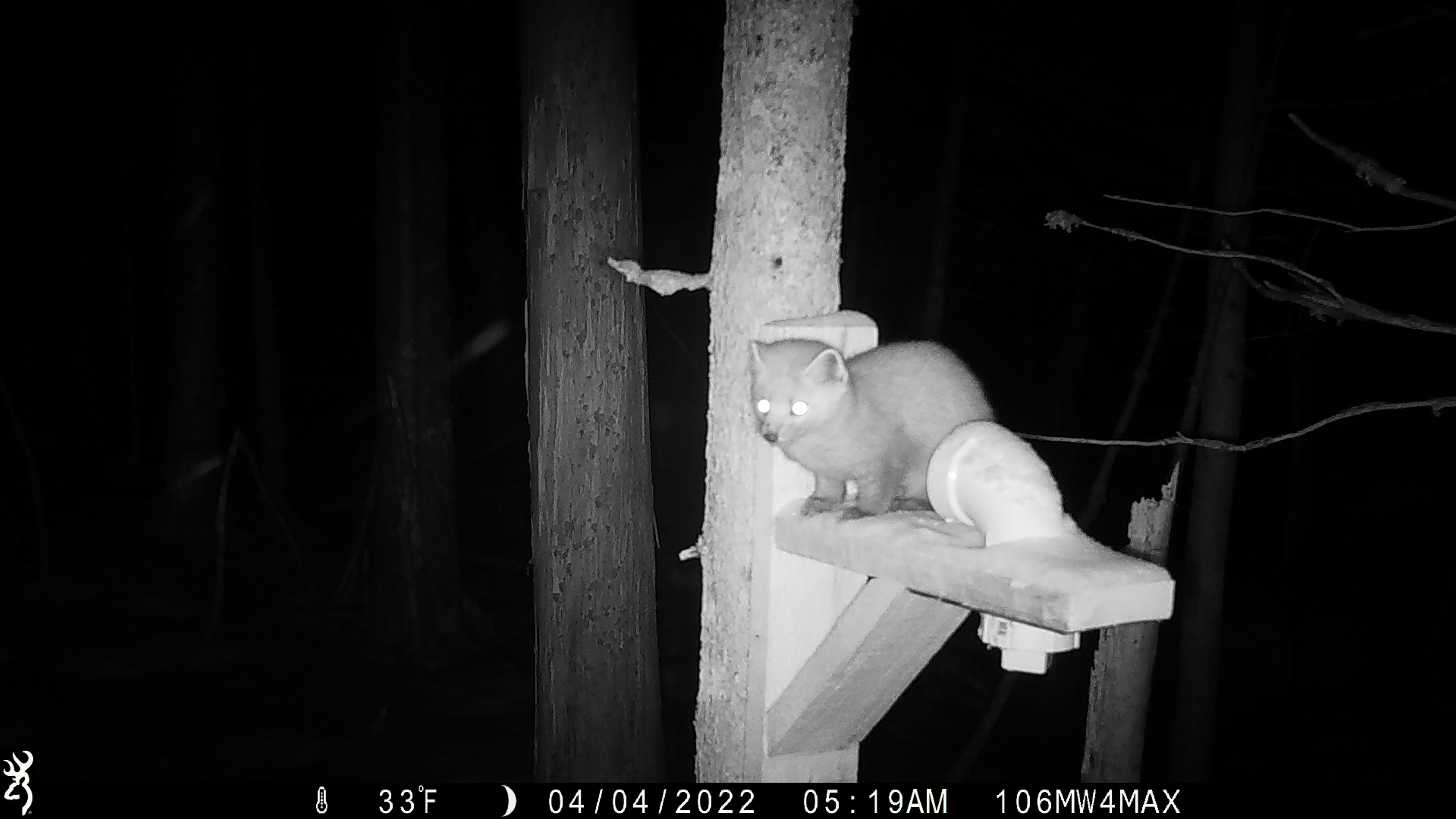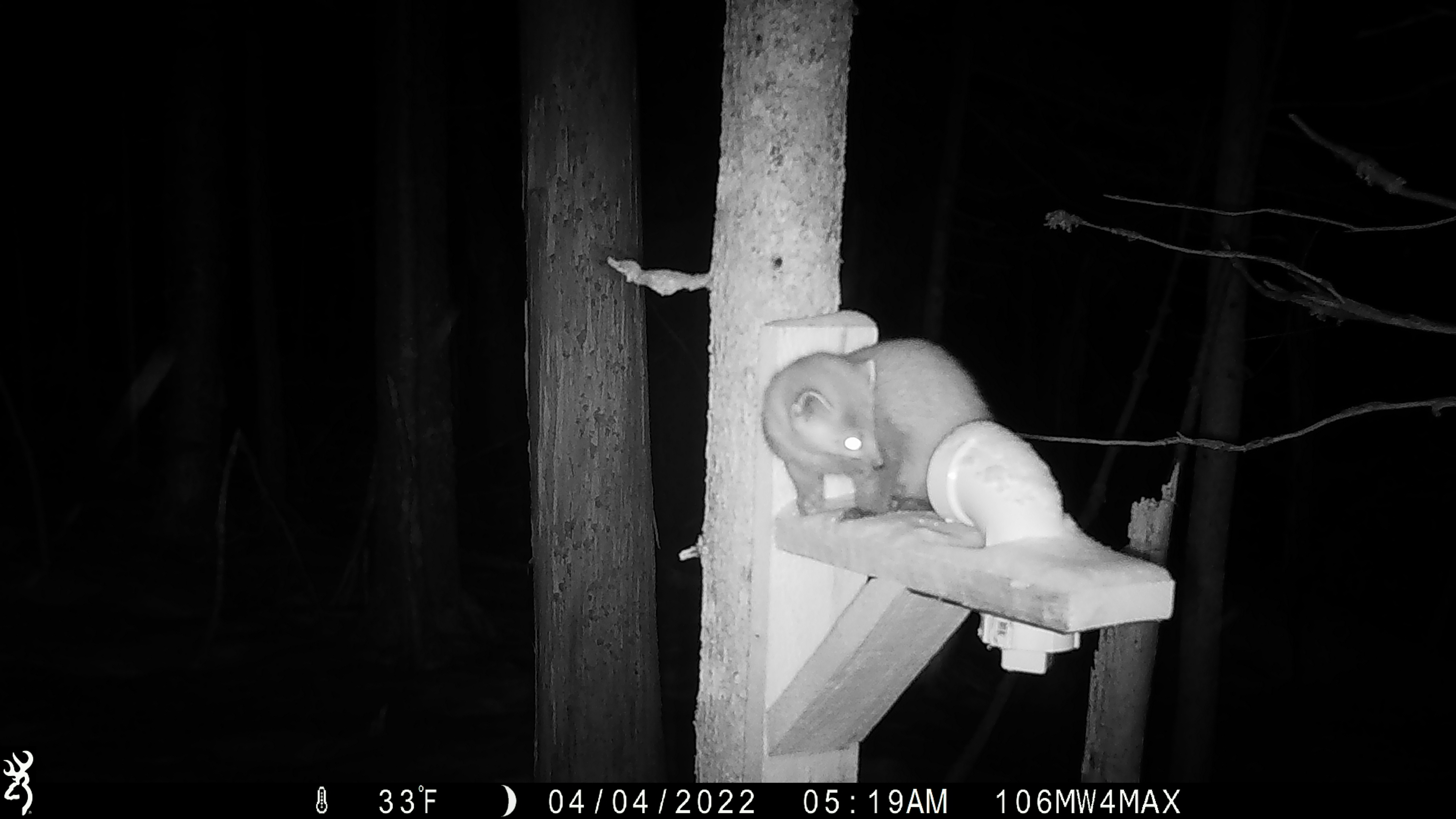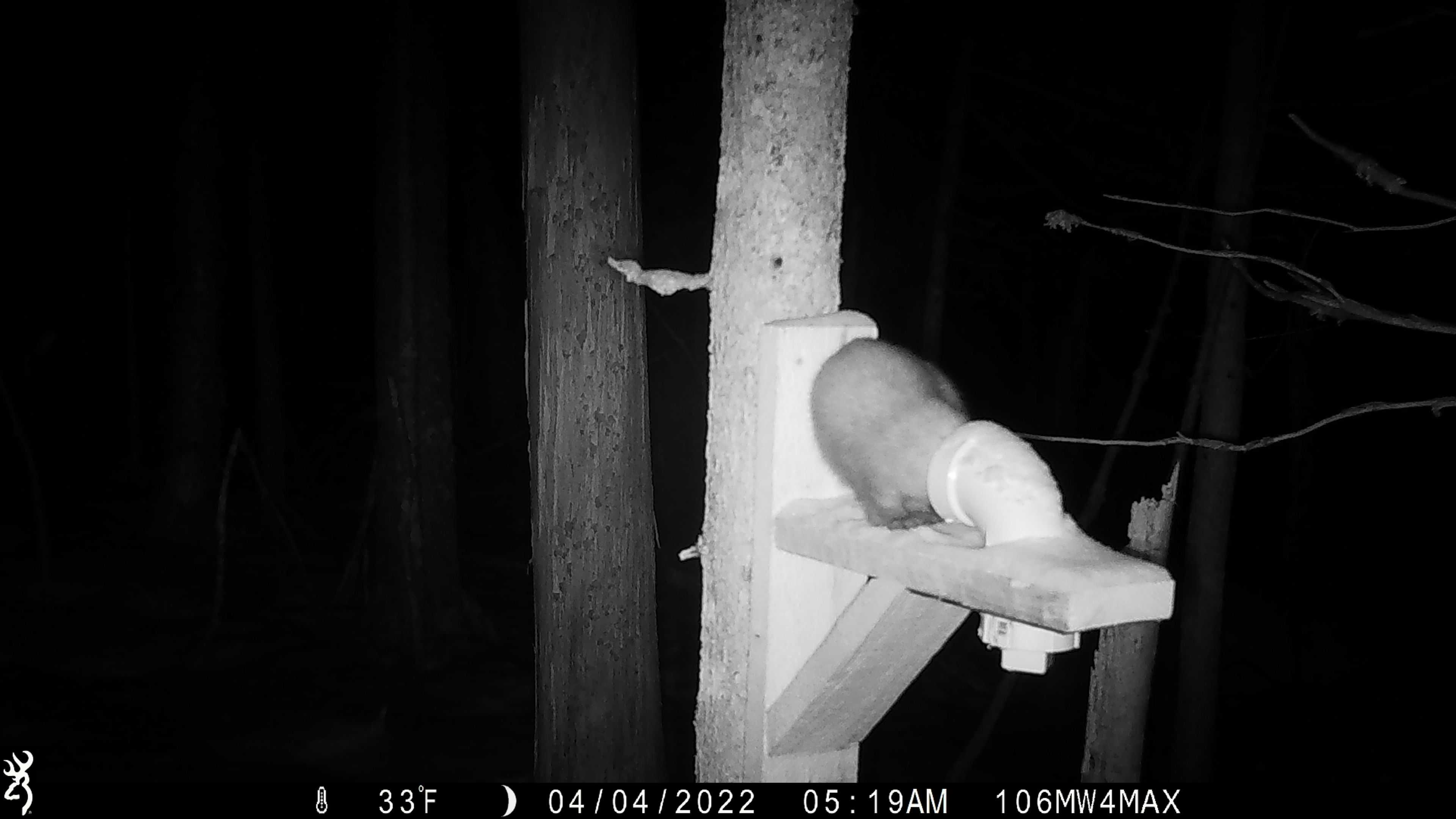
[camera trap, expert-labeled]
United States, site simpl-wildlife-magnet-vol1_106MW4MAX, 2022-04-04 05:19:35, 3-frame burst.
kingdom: Animalia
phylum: Chordata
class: Mammalia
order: Carnivora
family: Mustelidae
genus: Martes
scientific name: Martes americana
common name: american marten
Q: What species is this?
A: American marten (Martes americana).